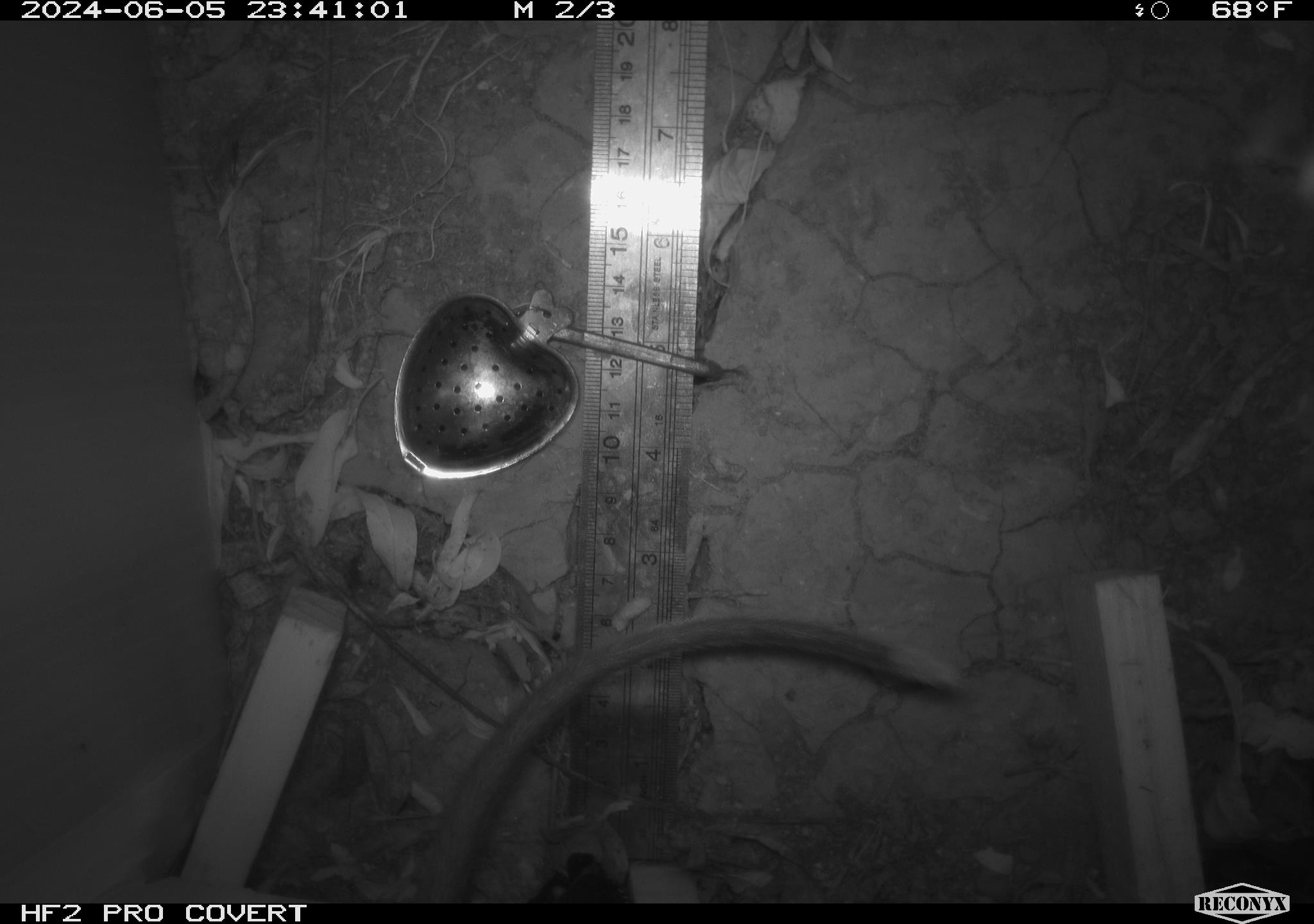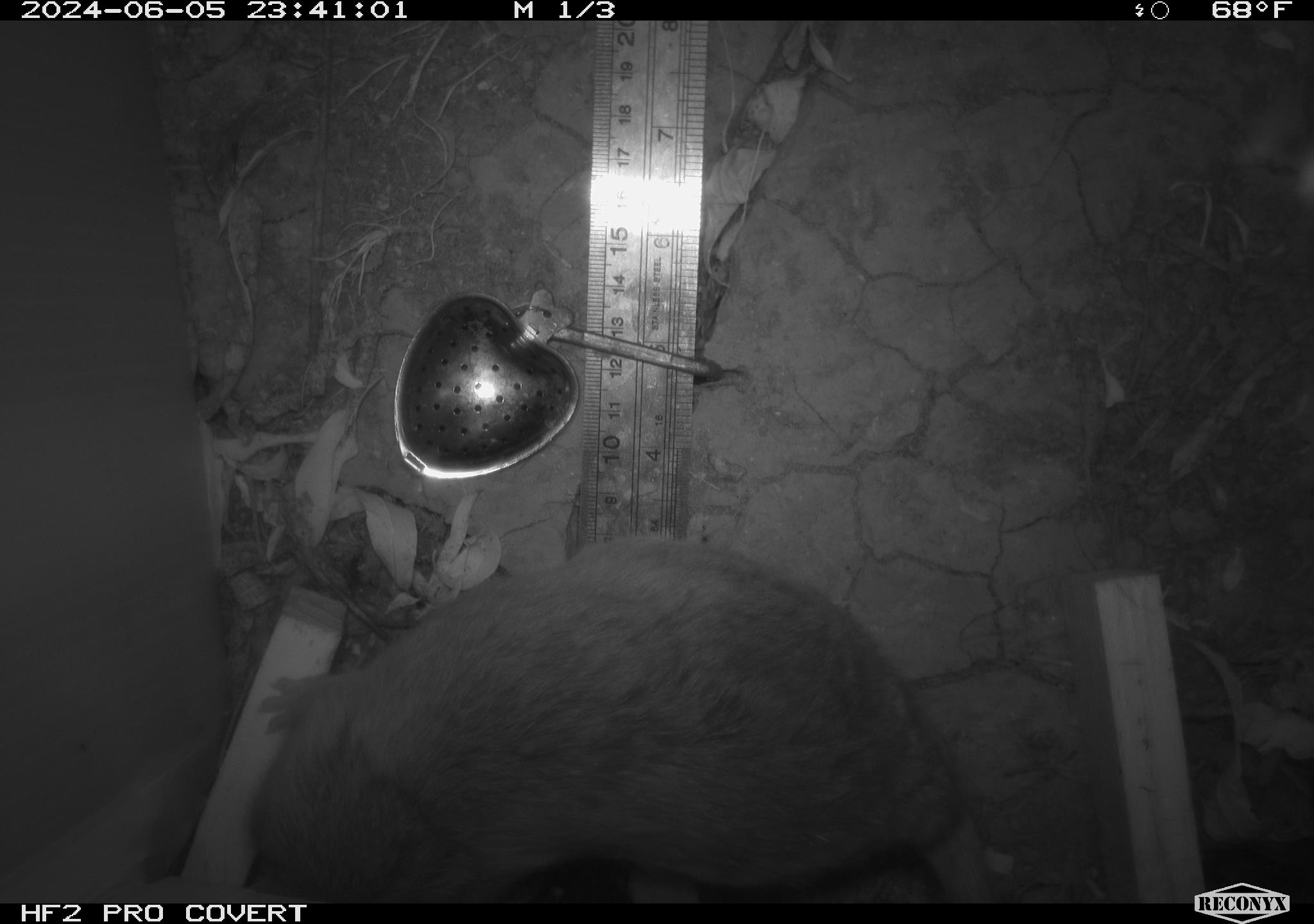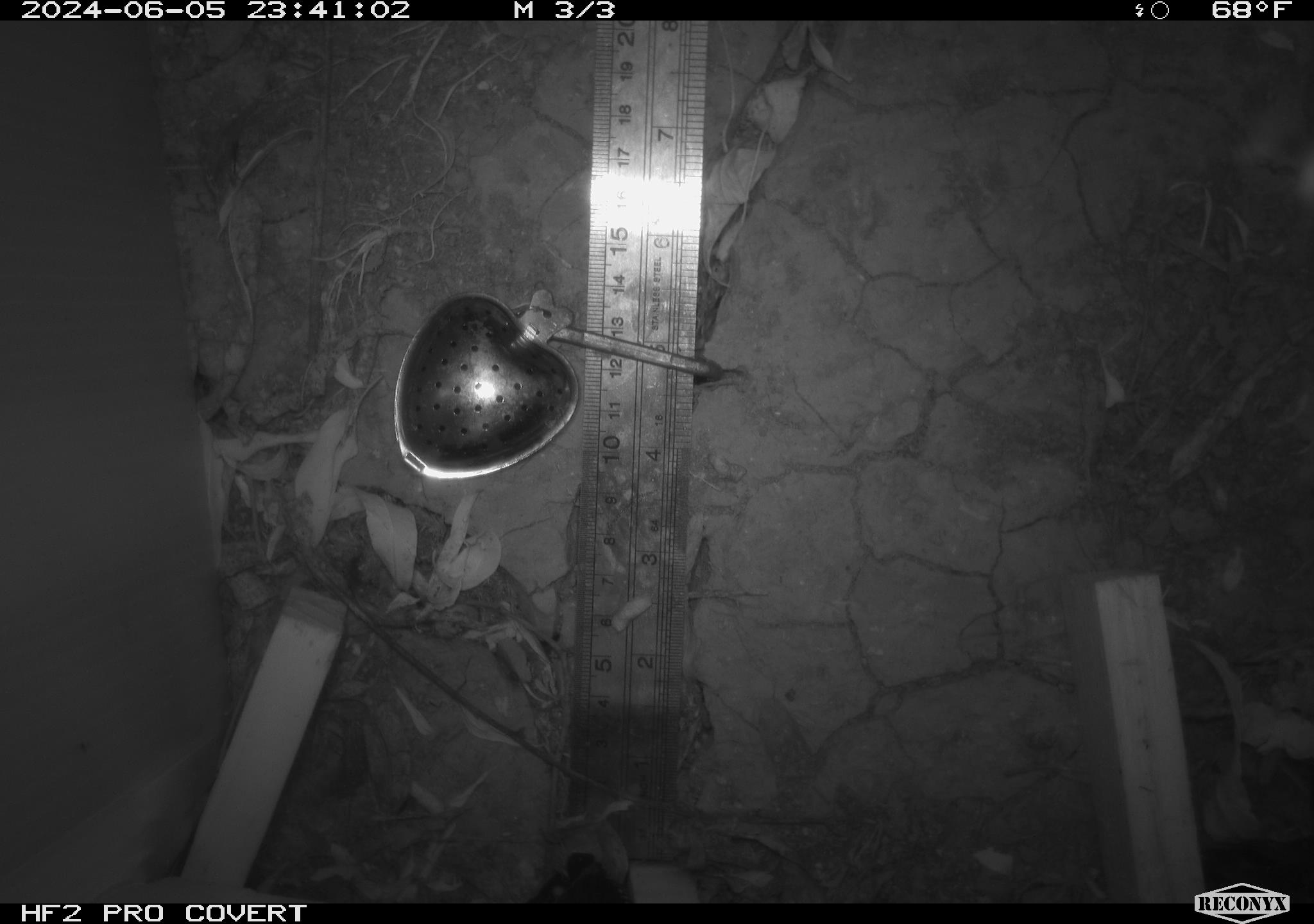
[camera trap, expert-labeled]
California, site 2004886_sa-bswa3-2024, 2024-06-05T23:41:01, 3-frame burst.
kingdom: Animalia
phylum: Chordata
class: Mammalia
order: Rodentia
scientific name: Rodentia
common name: woodrat or rat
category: woodrat or rat species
Woodrat or rat species (woodrat or rat) (Rodentia).